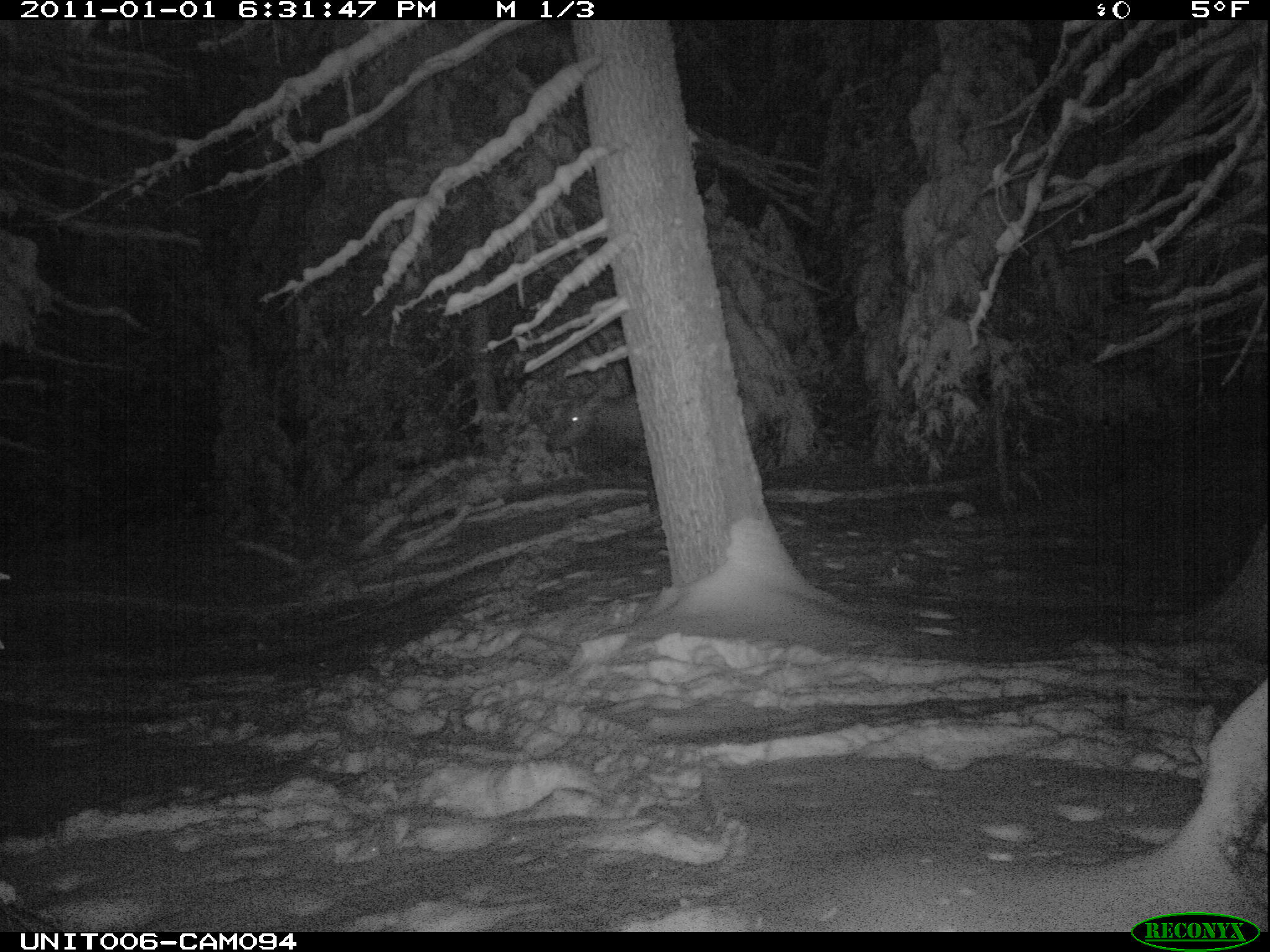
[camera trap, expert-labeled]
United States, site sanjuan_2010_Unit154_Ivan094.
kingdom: Animalia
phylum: Chordata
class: Mammalia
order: Artiodactyla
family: Cervidae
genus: Cervus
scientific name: Cervus elaphus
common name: red deer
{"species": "Cervus elaphus (red deer)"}